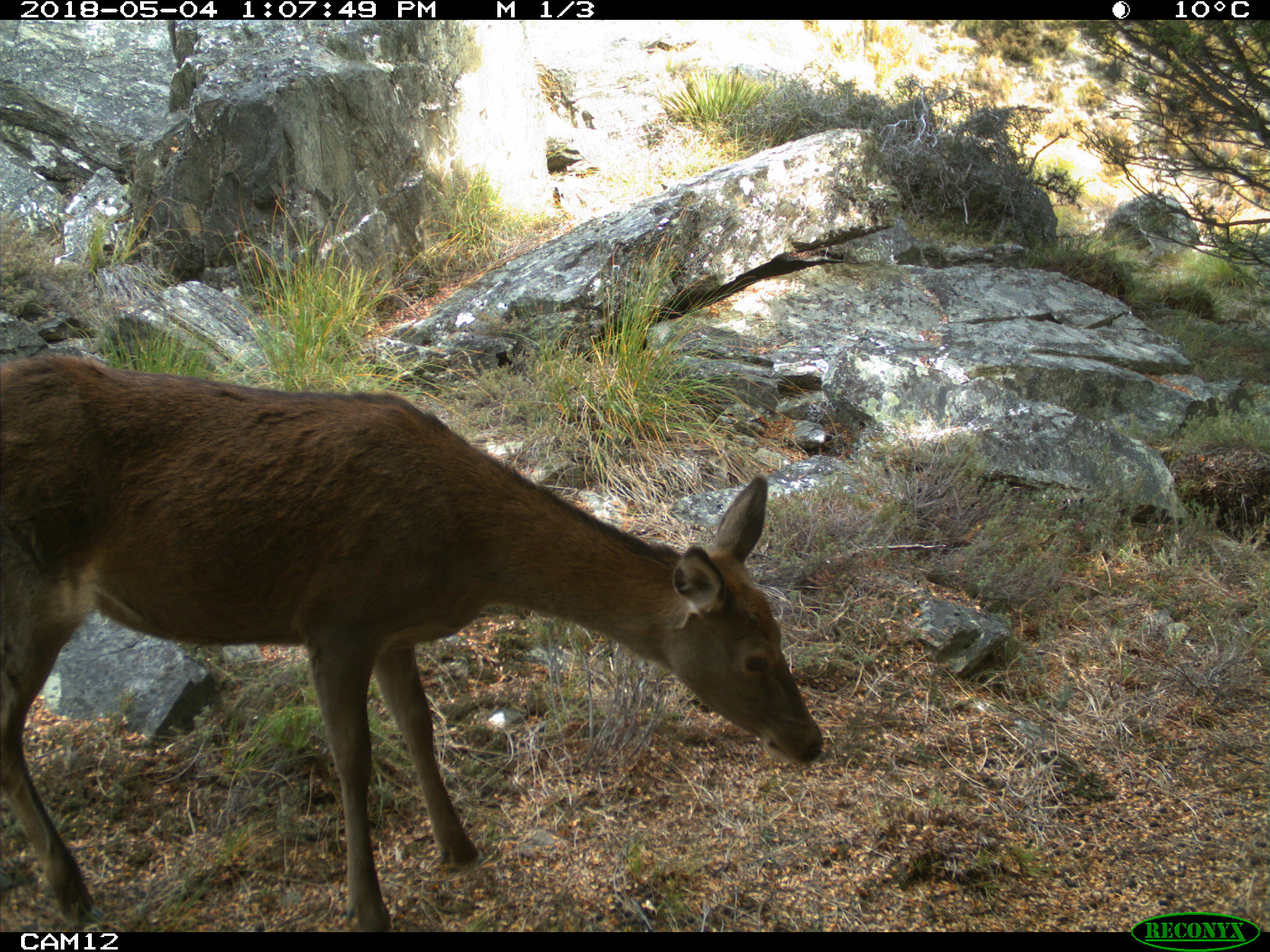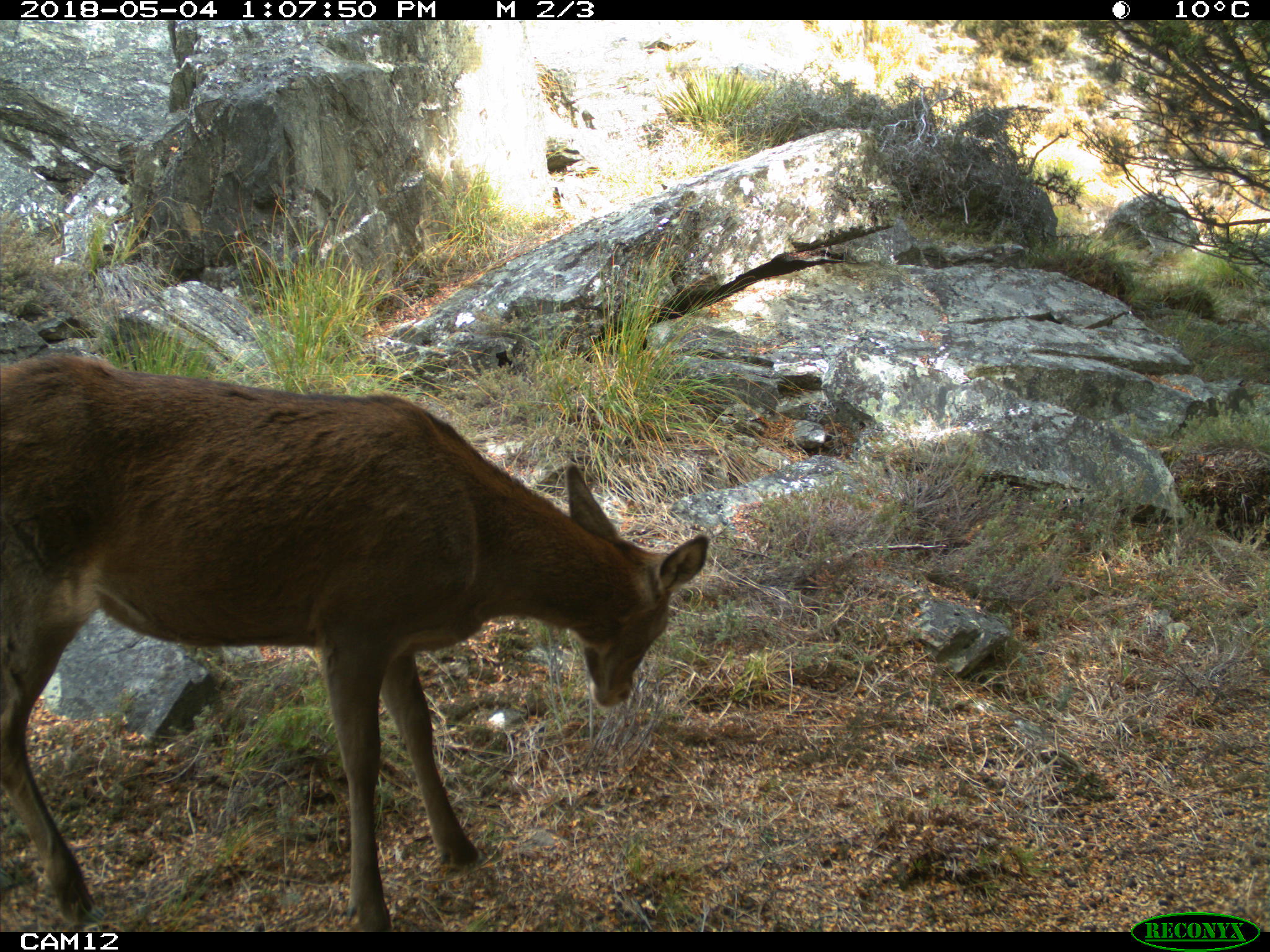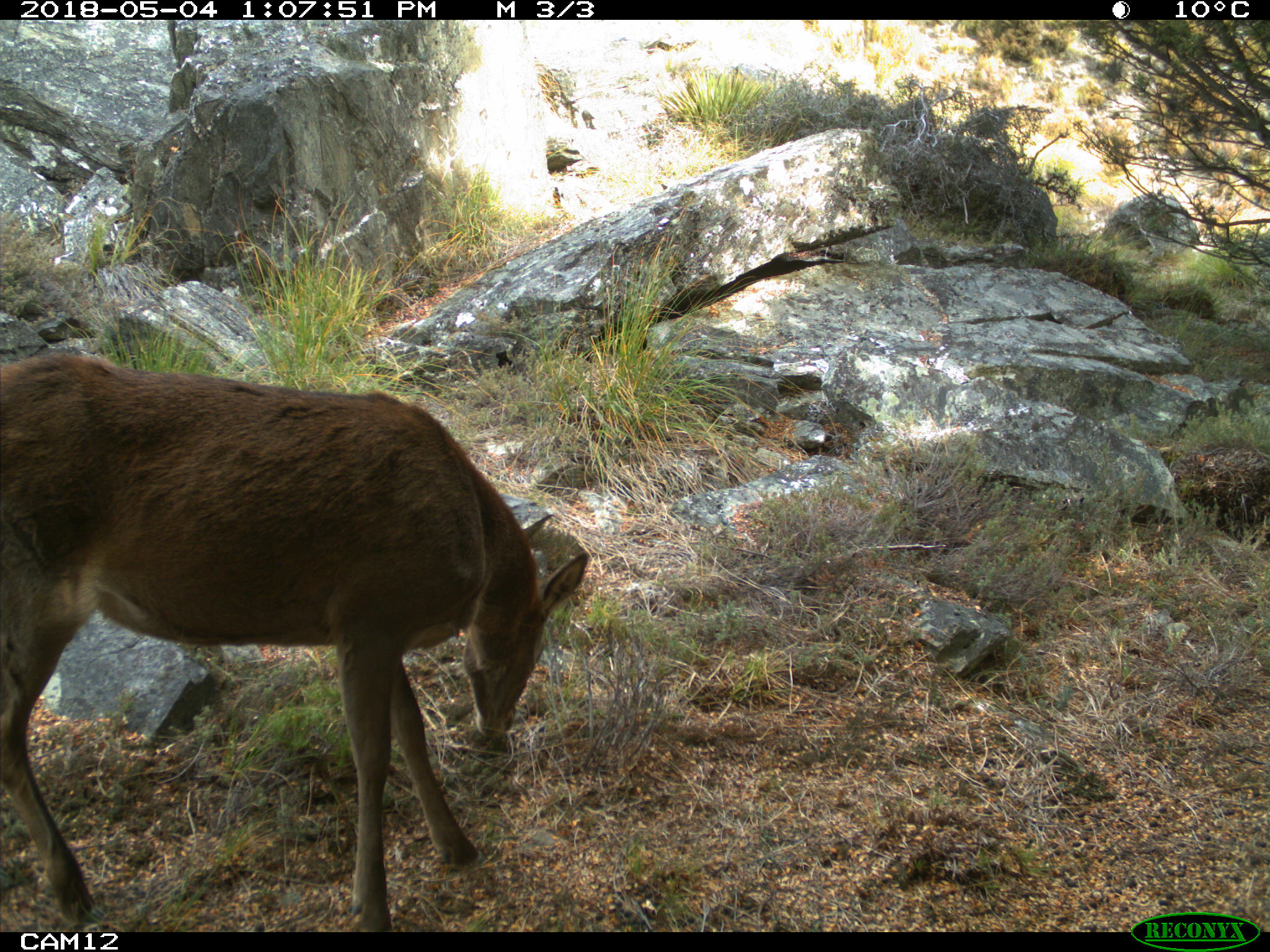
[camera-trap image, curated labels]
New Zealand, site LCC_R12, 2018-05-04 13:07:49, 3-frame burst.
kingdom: Animalia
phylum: Chordata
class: Mammalia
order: Artiodactyla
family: Cervidae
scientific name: Cervidae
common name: deer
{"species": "deer (Cervidae)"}